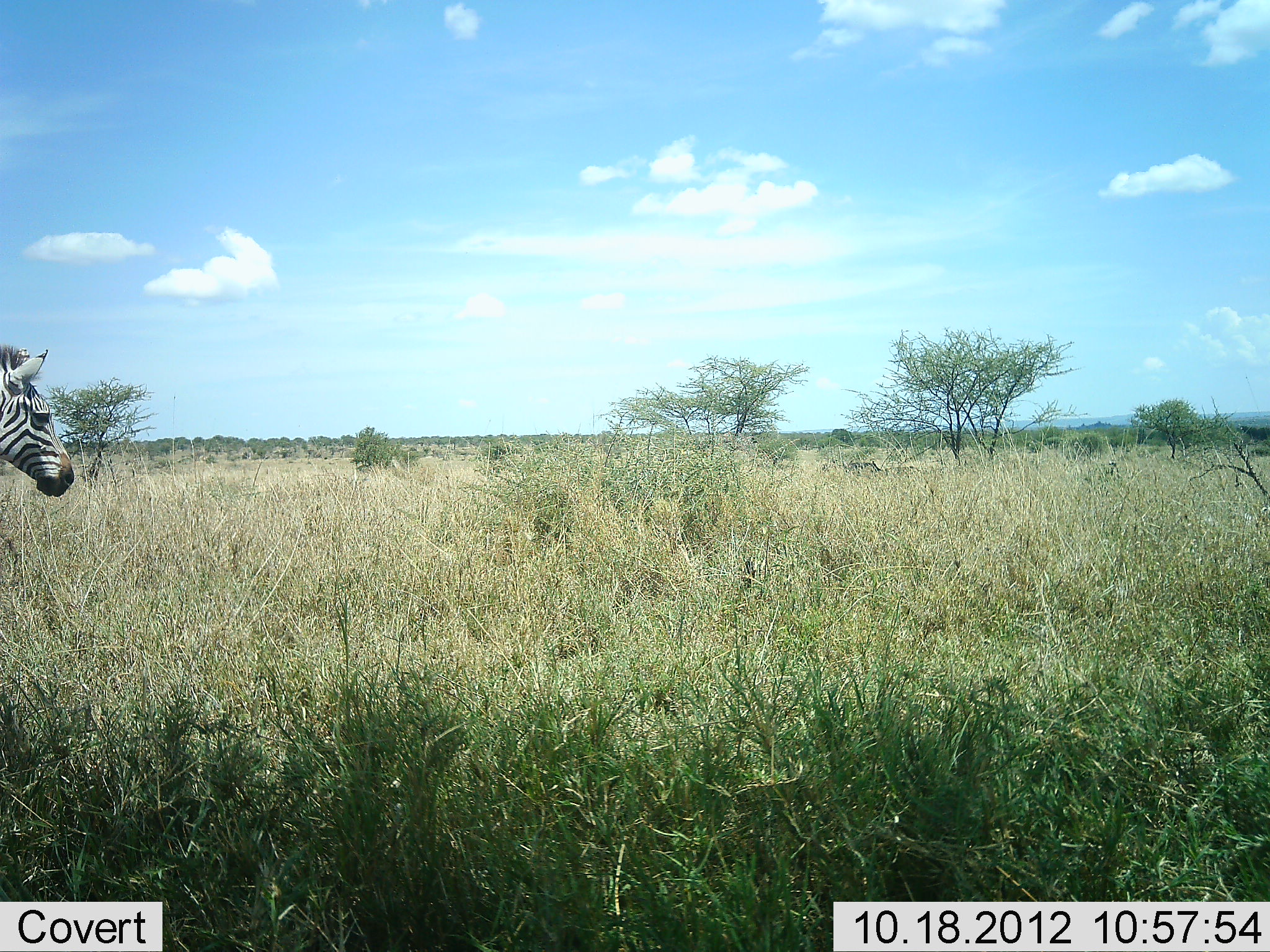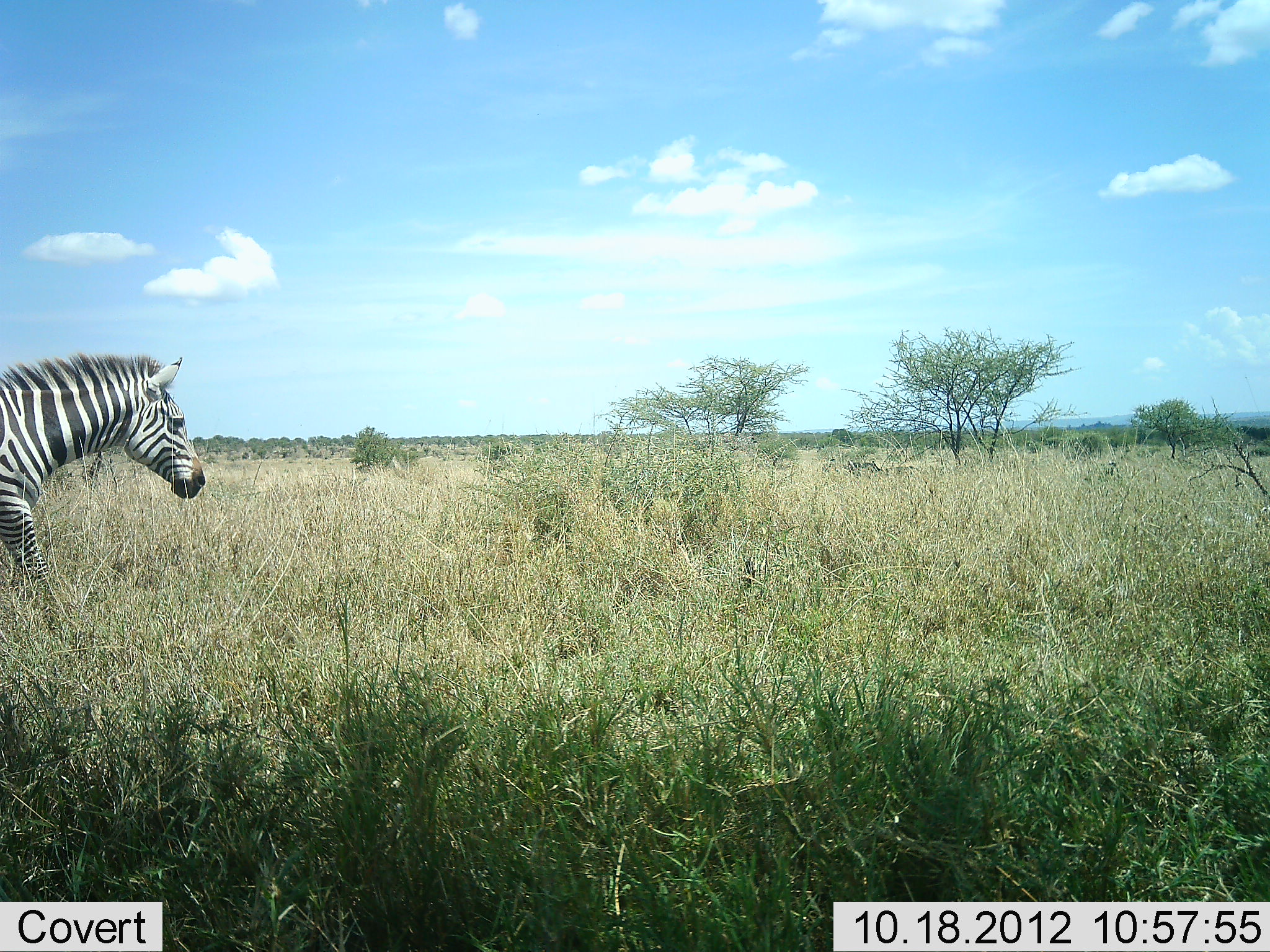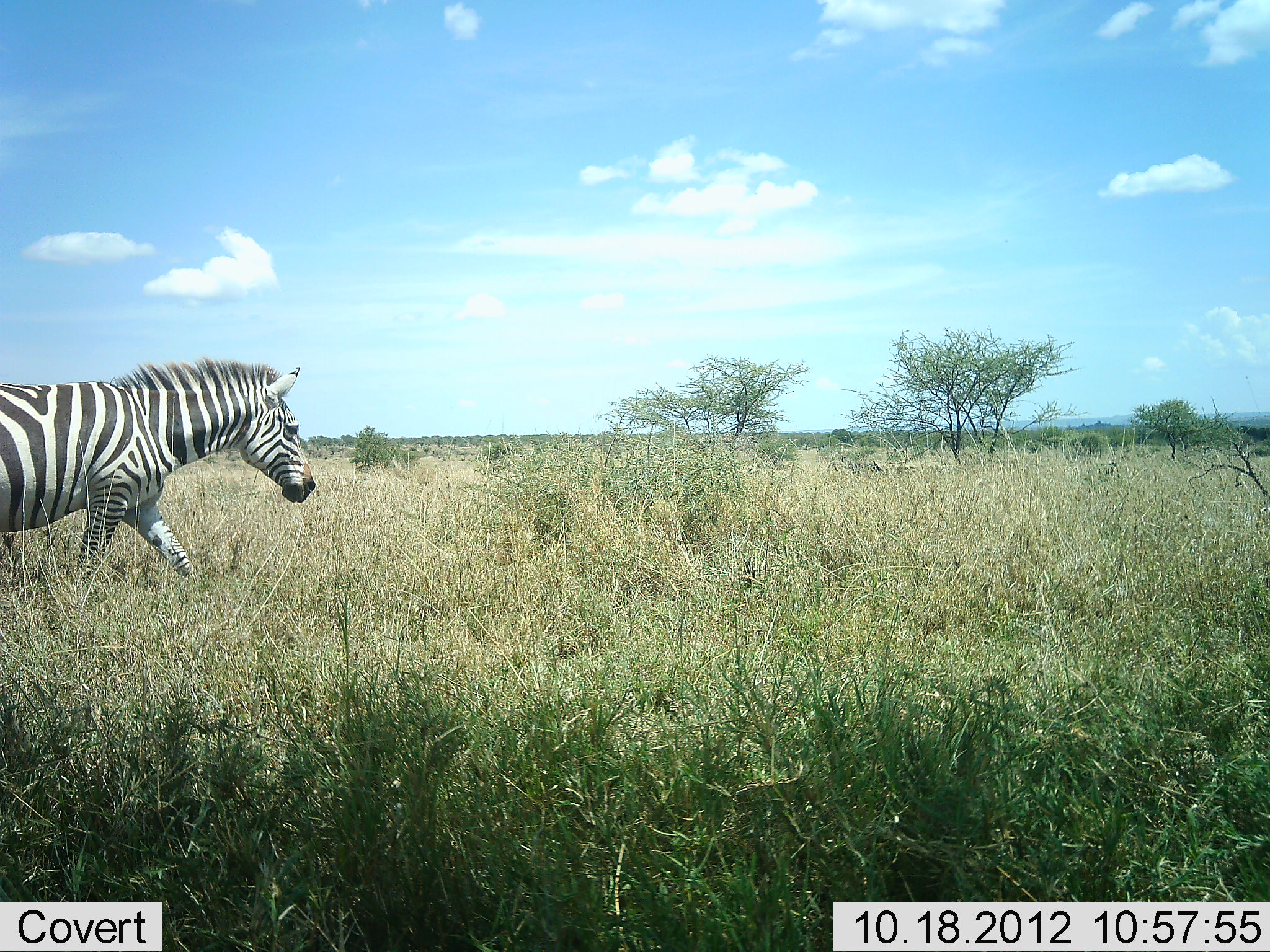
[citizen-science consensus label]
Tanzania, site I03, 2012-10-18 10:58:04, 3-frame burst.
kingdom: Animalia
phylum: Chordata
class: Mammalia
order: Perissodactyla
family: Equidae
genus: Equus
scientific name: Equus quagga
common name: plains zebra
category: zebra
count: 1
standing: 10%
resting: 0%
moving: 100%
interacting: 0%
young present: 0%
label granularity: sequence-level